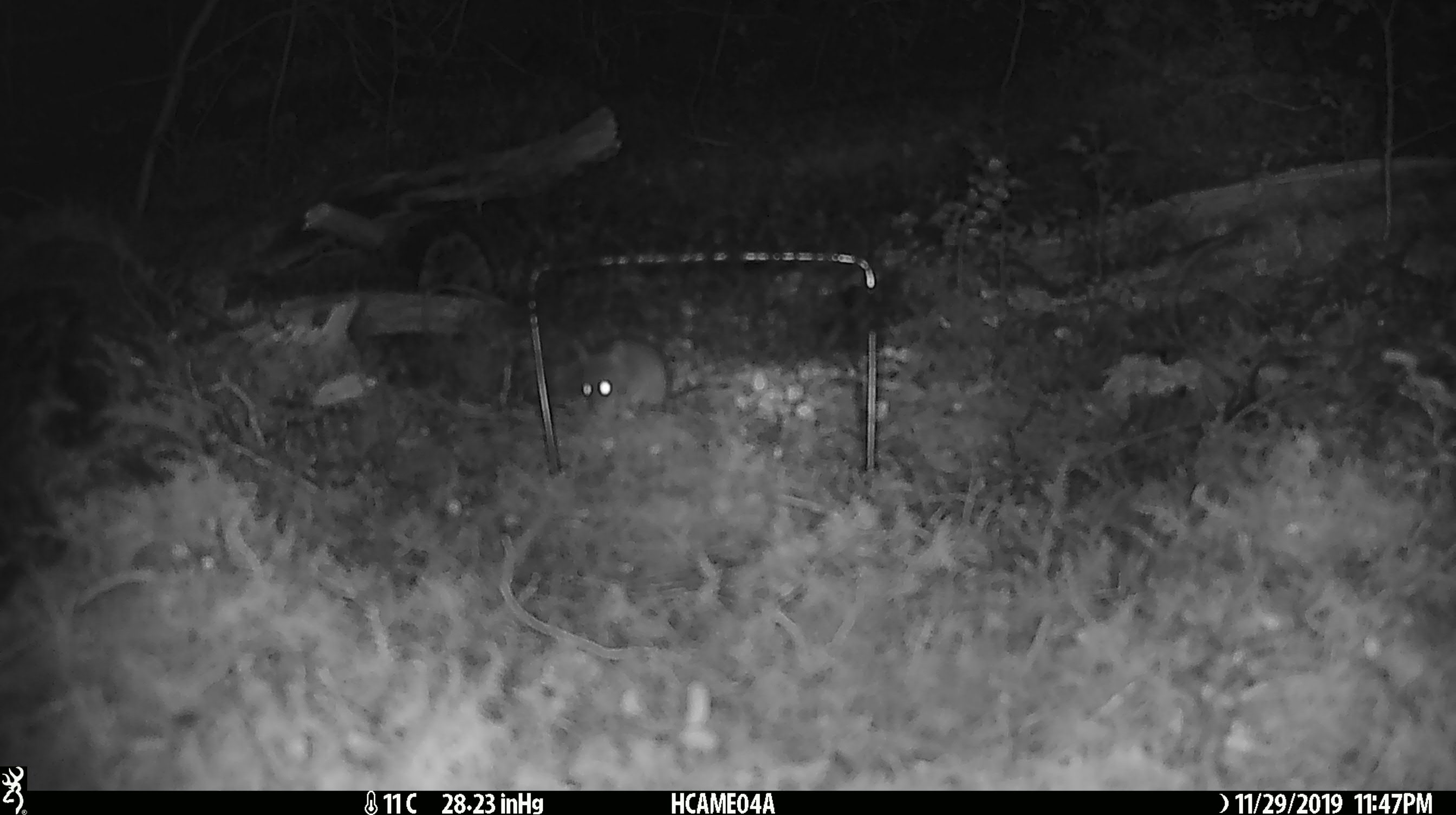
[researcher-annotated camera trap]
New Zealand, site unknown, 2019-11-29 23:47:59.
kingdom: Animalia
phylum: Chordata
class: Mammalia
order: Rodentia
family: Muridae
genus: Mus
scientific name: Mus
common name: mouse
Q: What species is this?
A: Mouse (Mus).